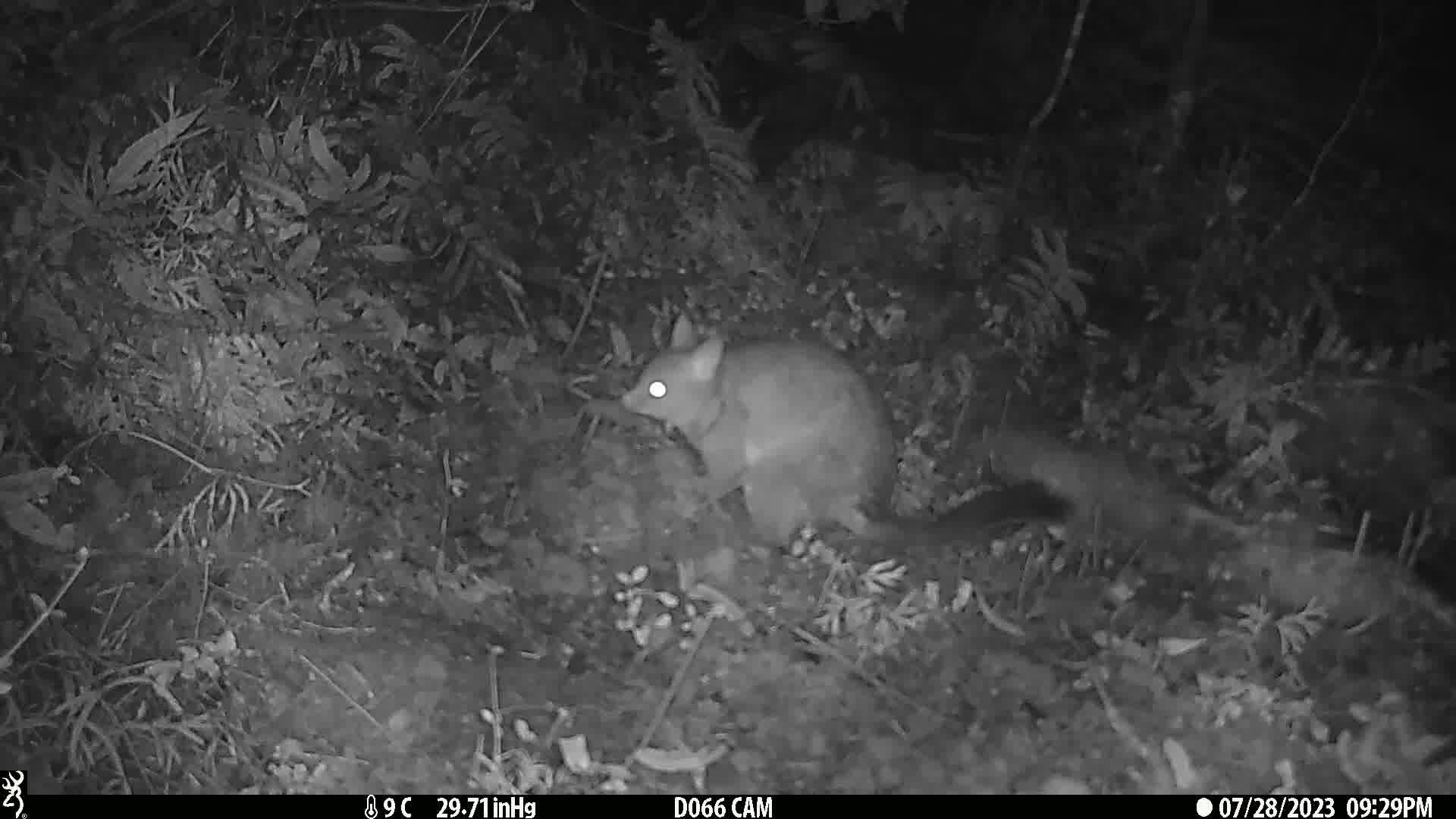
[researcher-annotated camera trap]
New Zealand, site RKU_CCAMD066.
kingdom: Animalia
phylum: Chordata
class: Mammalia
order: Diprotodontia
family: Phalangeridae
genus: Trichosurus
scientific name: Trichosurus vulpecula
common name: common brushtail possum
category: possum